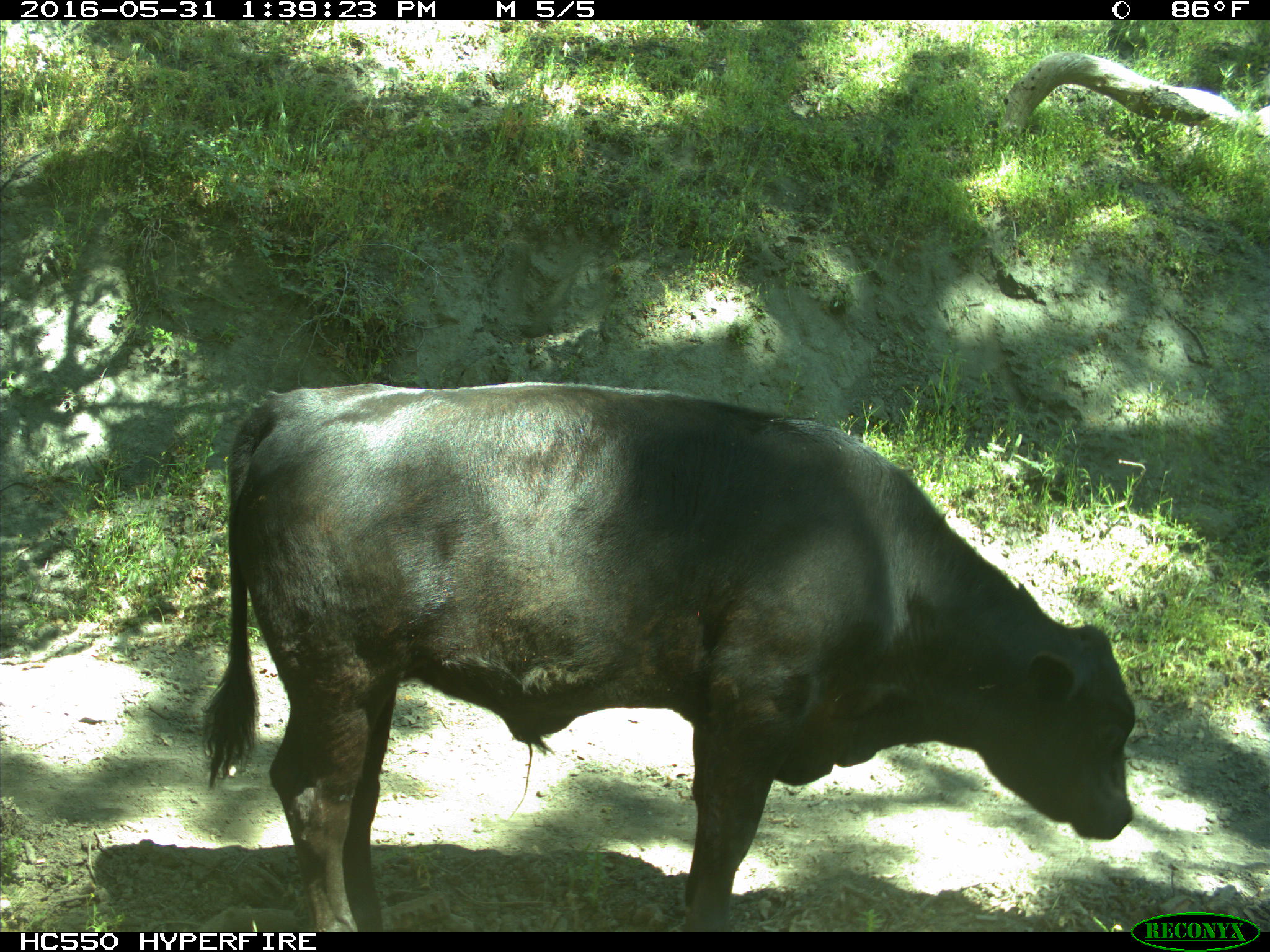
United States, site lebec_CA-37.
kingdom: Animalia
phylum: Chordata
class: Mammalia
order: Artiodactyla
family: Bovidae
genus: Bos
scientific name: Bos taurus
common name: domestic cow